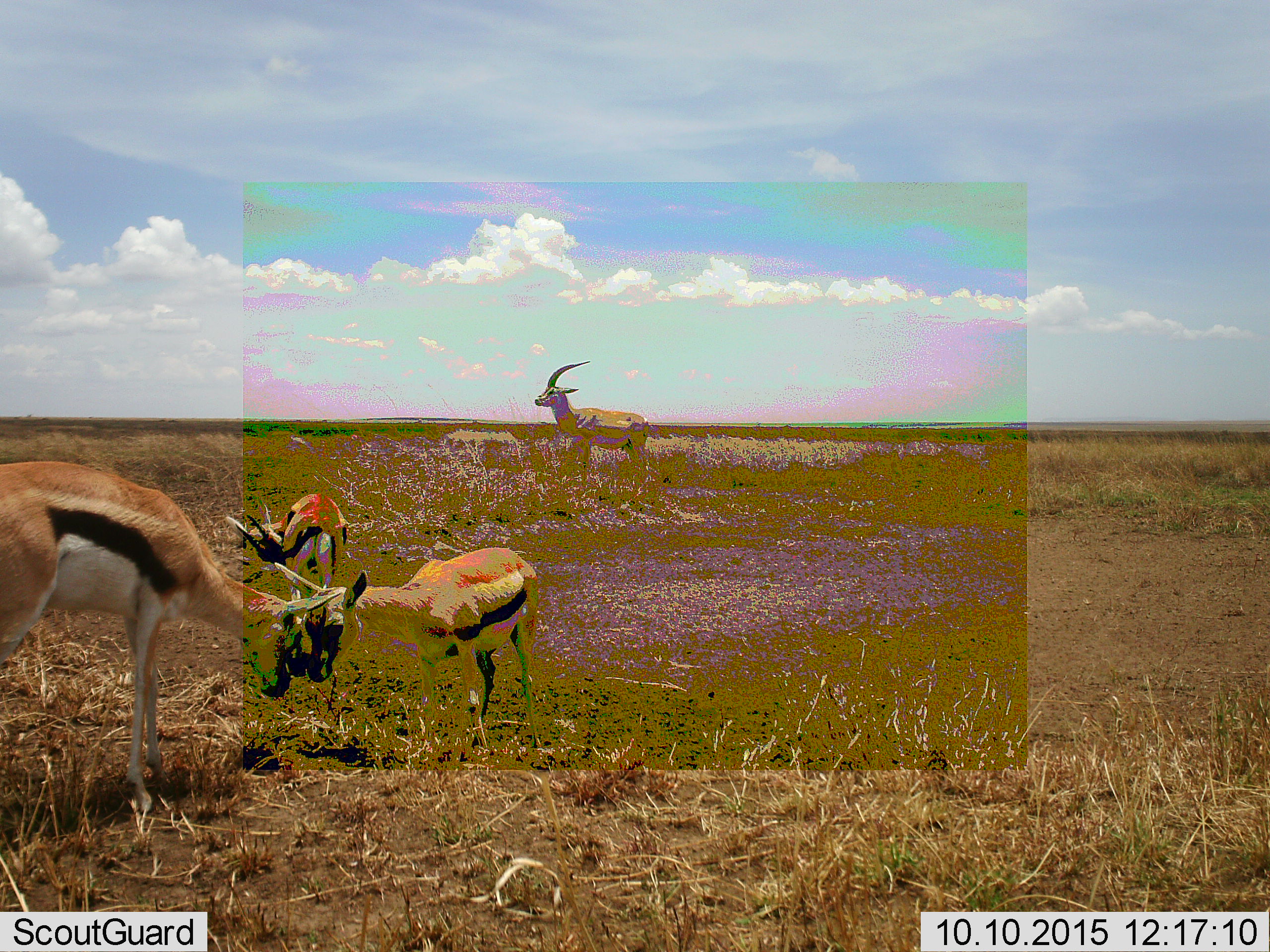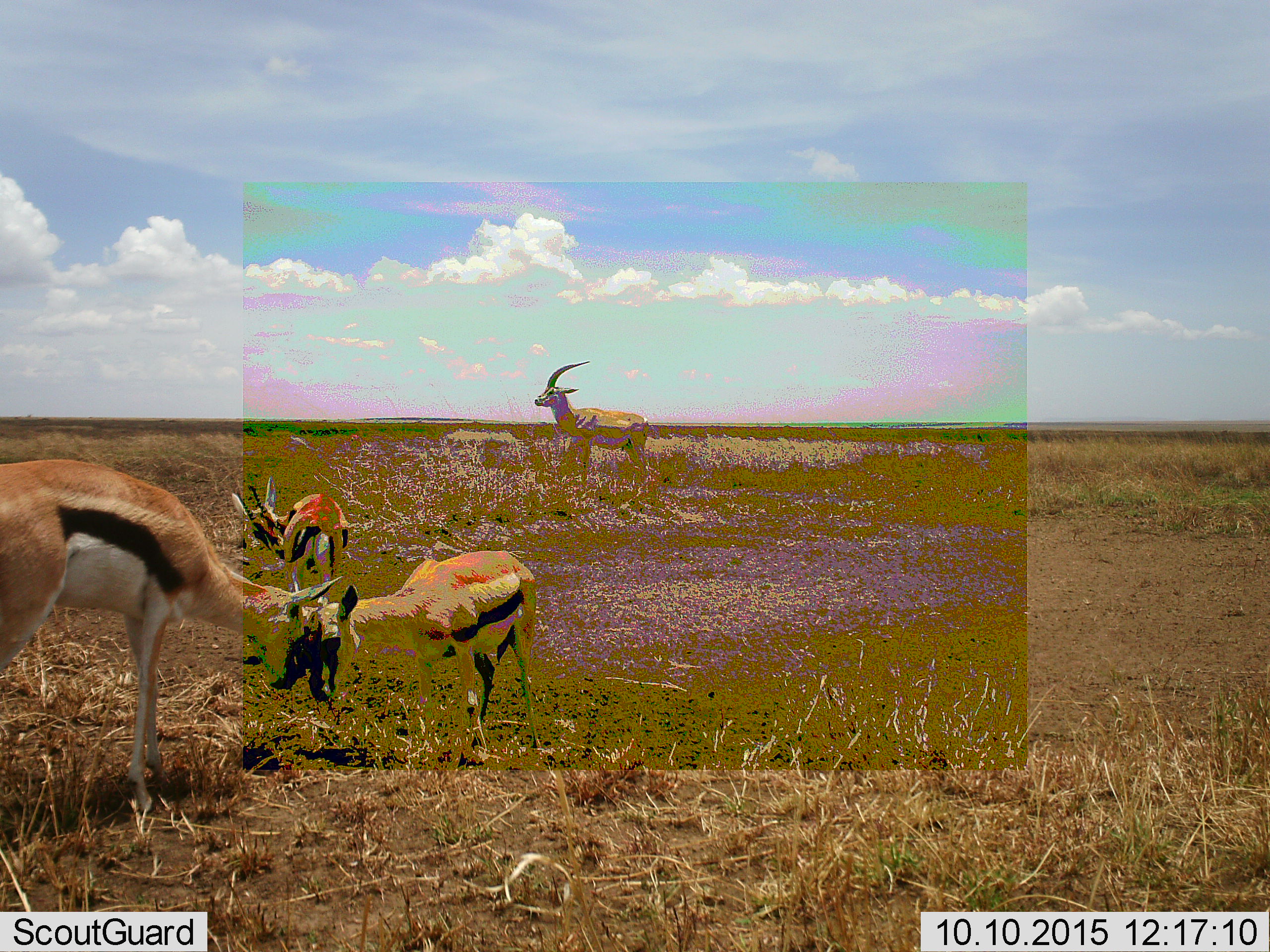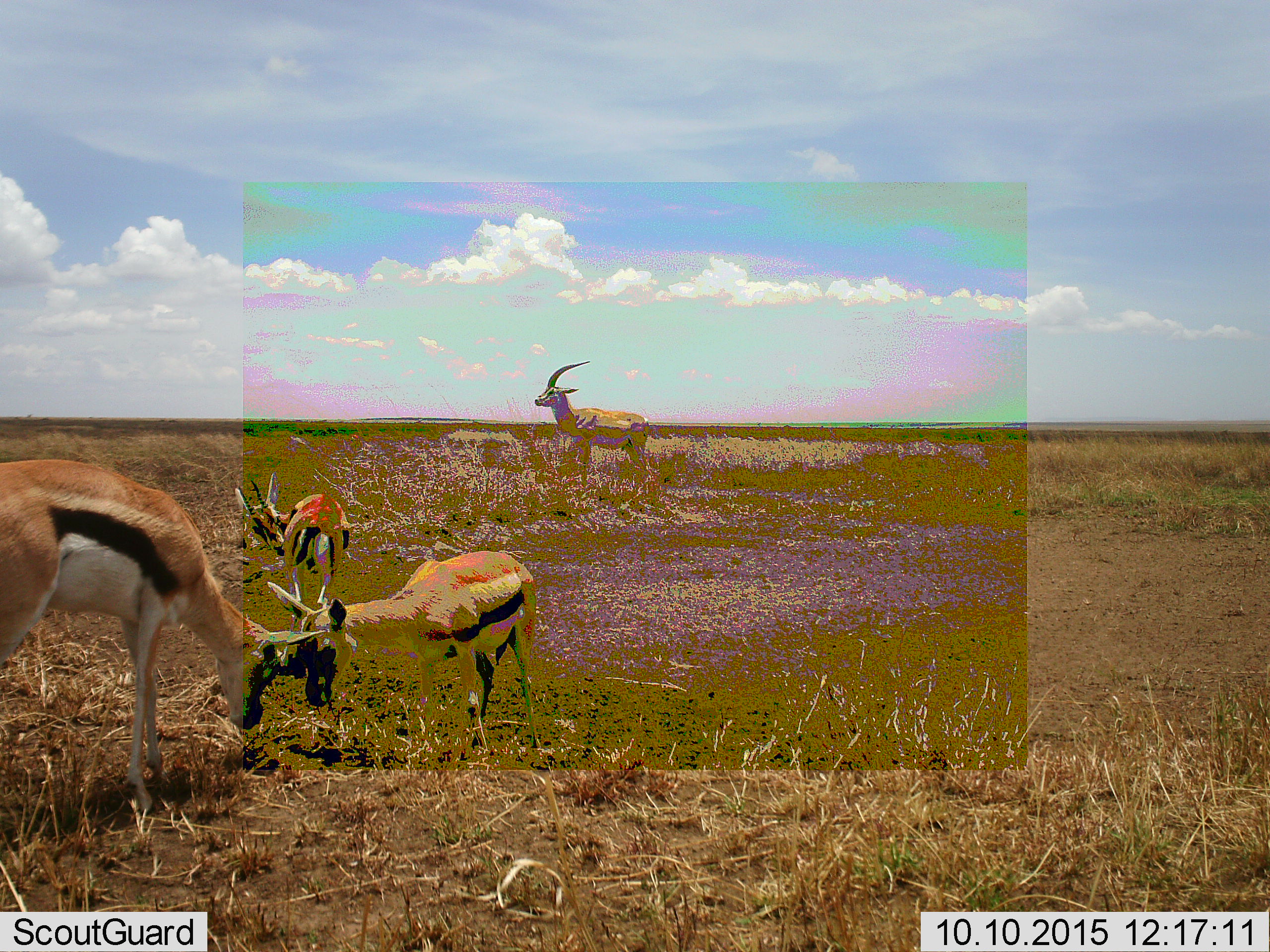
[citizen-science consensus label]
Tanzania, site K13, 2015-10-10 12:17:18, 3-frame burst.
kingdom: Animalia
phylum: Chordata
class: Mammalia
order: Artiodactyla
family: Bovidae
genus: Eudorcas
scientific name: Eudorcas thomsonii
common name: thomson's gazelle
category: gazellethomsons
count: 4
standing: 89%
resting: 0%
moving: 22%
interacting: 67%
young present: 11%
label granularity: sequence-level